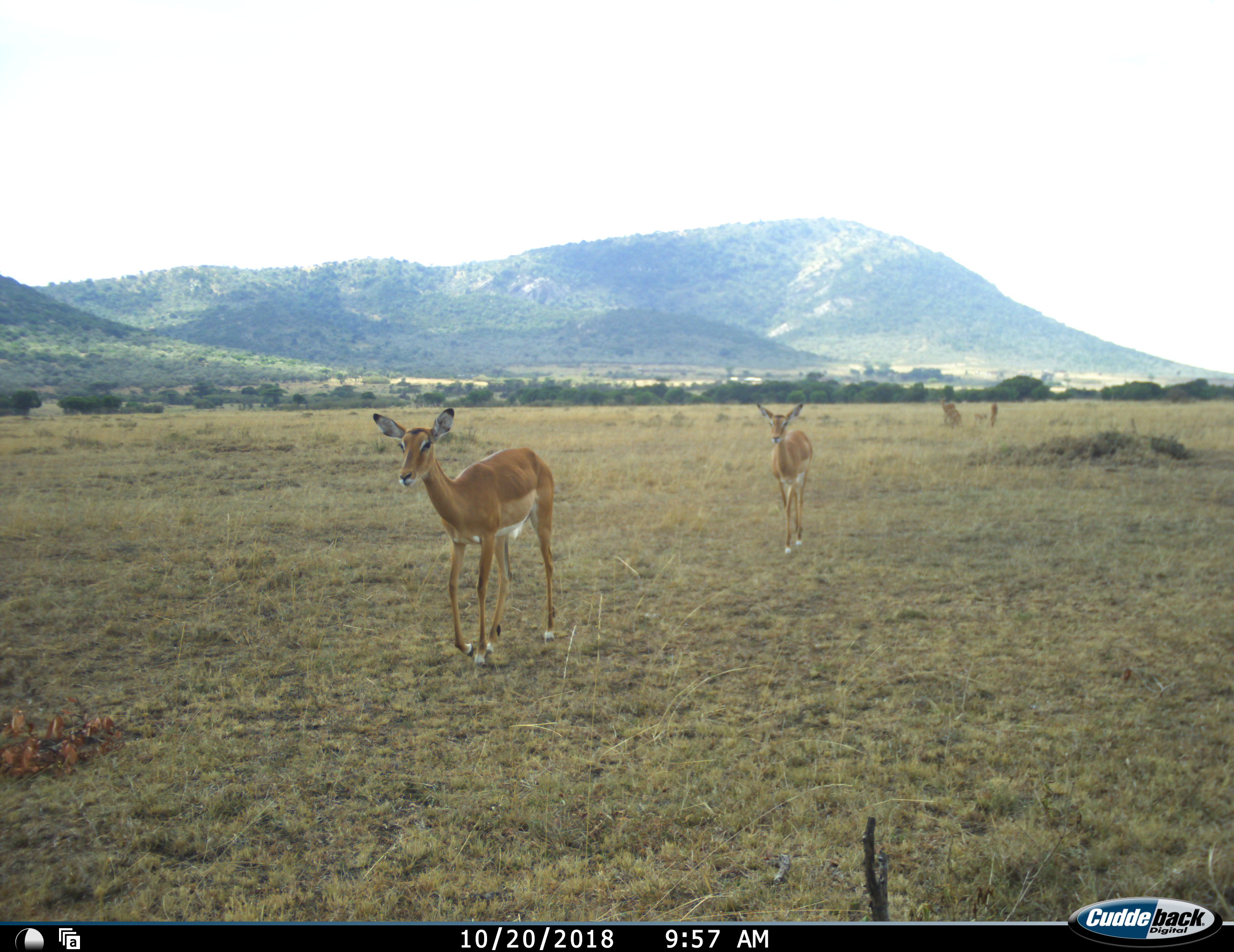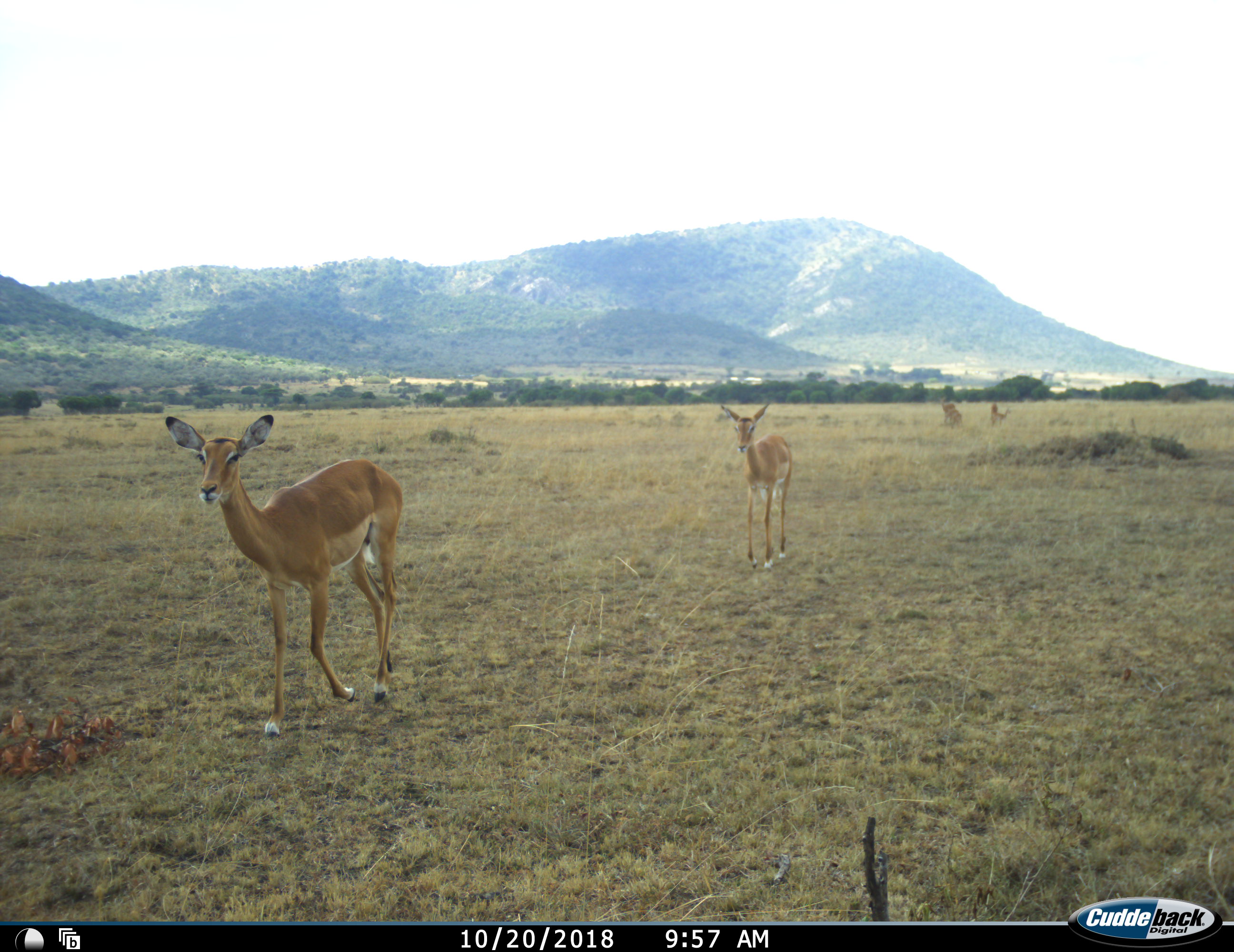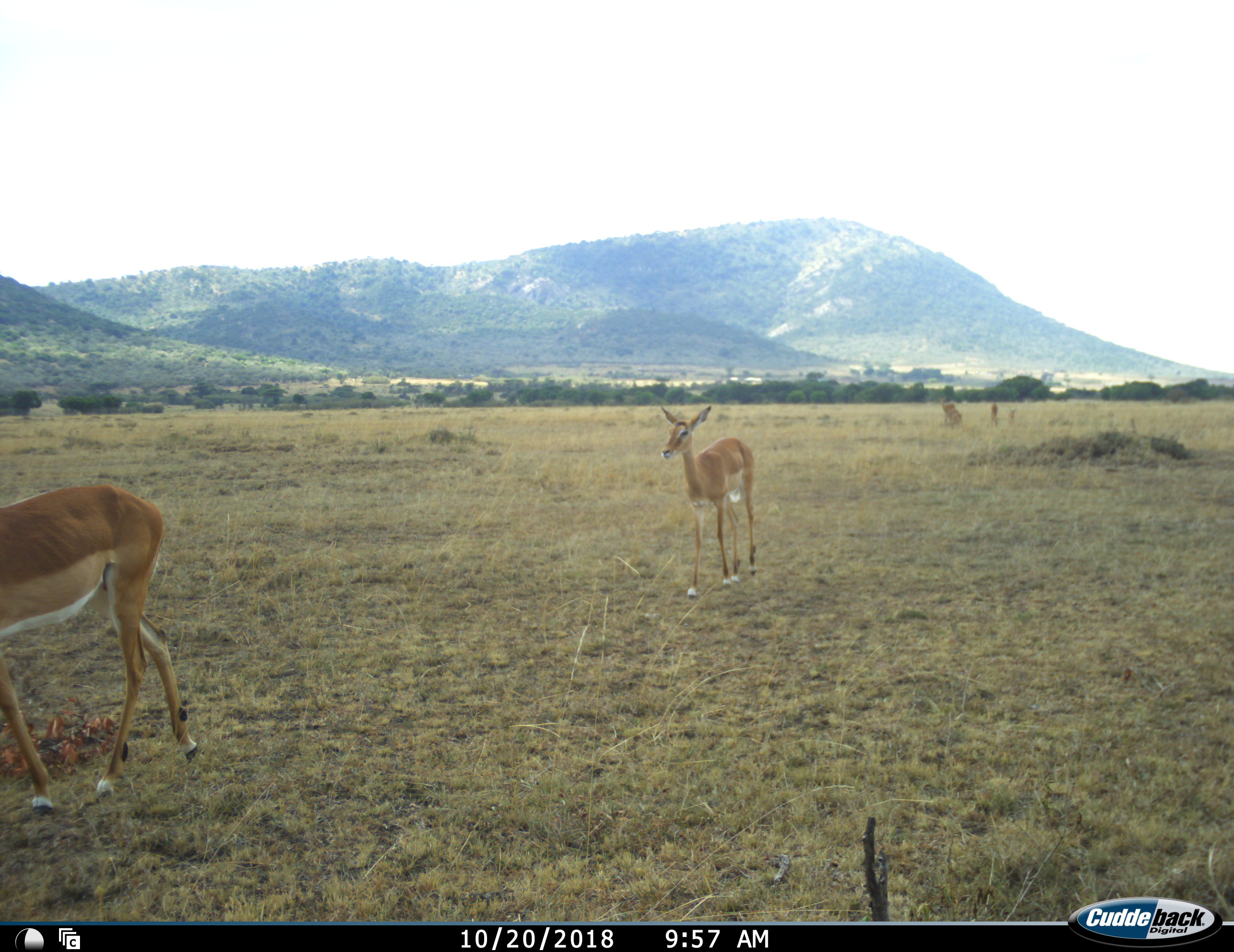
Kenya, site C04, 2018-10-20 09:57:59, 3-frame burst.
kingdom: Animalia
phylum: Chordata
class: Mammalia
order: Artiodactyla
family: Bovidae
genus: Aepyceros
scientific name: Aepyceros melampus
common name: impala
Impala (Aepyceros melampus), count 5. Behavior (volunteer vote fractions): standing 25%, resting 0%, moving 100%, interacting 0%. Young present (vote fraction): 25%. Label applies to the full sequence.